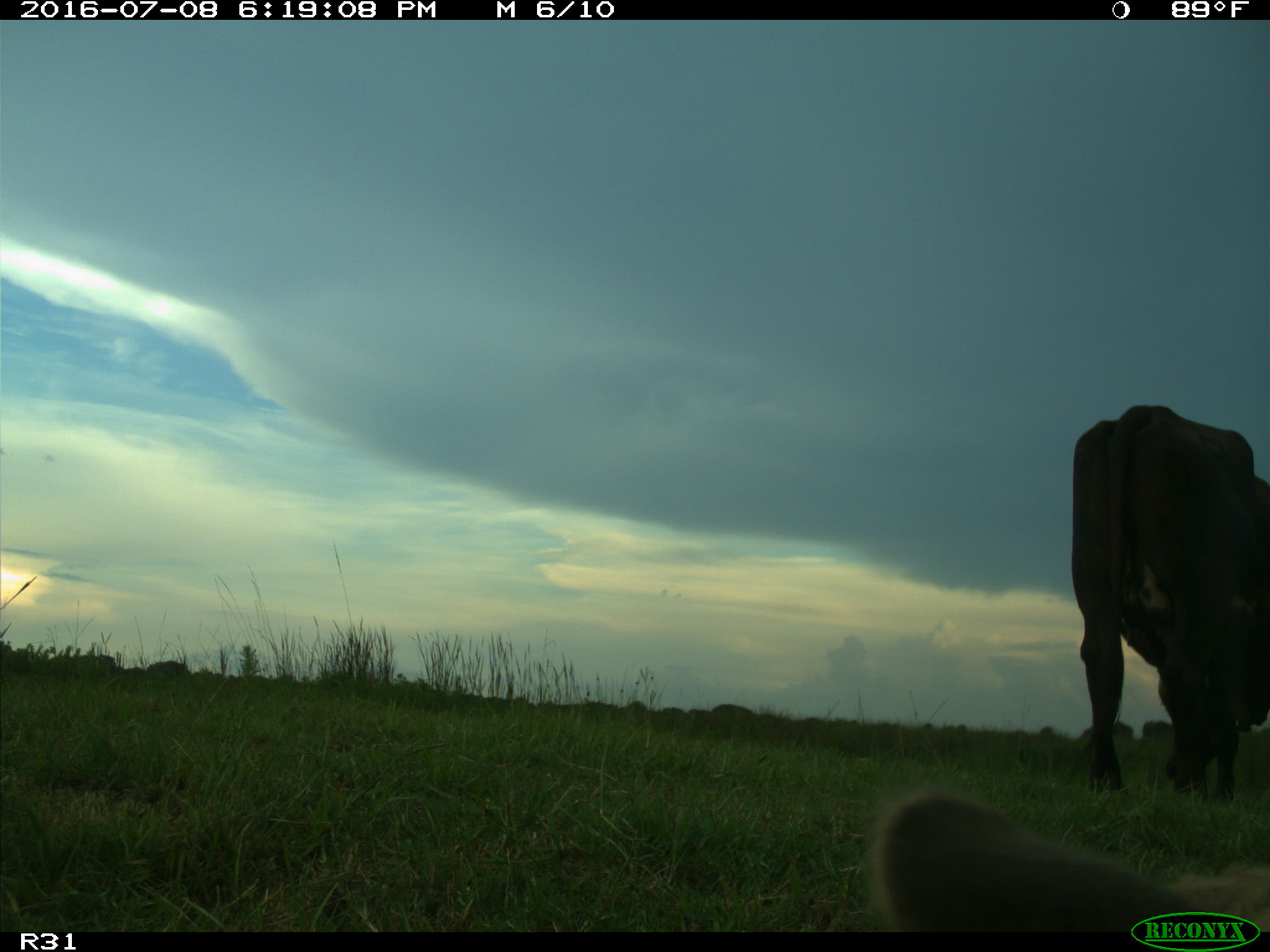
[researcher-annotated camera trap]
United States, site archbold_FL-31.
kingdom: Animalia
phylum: Chordata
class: Mammalia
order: Artiodactyla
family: Bovidae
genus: Bos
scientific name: Bos taurus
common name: domestic cow